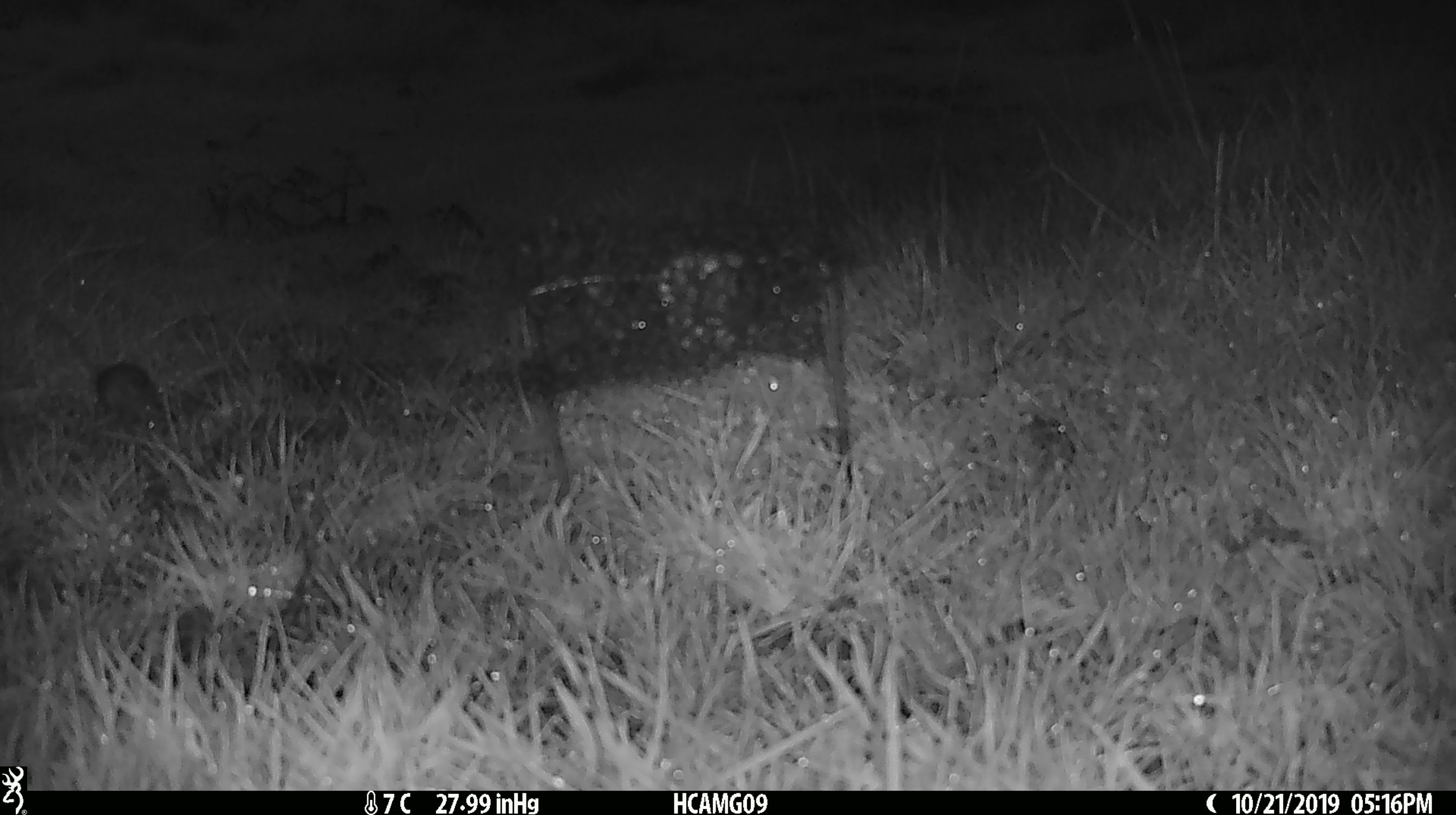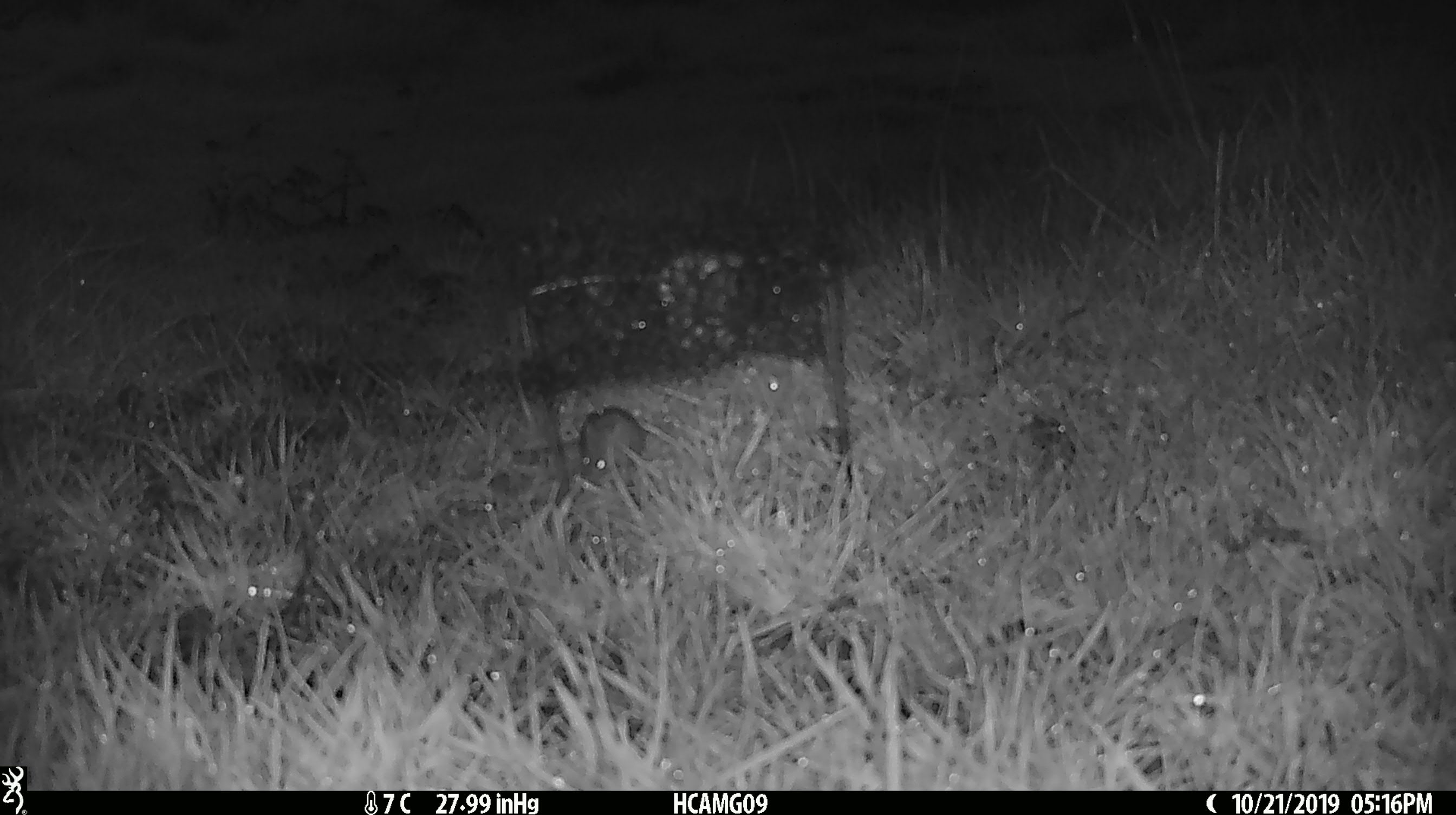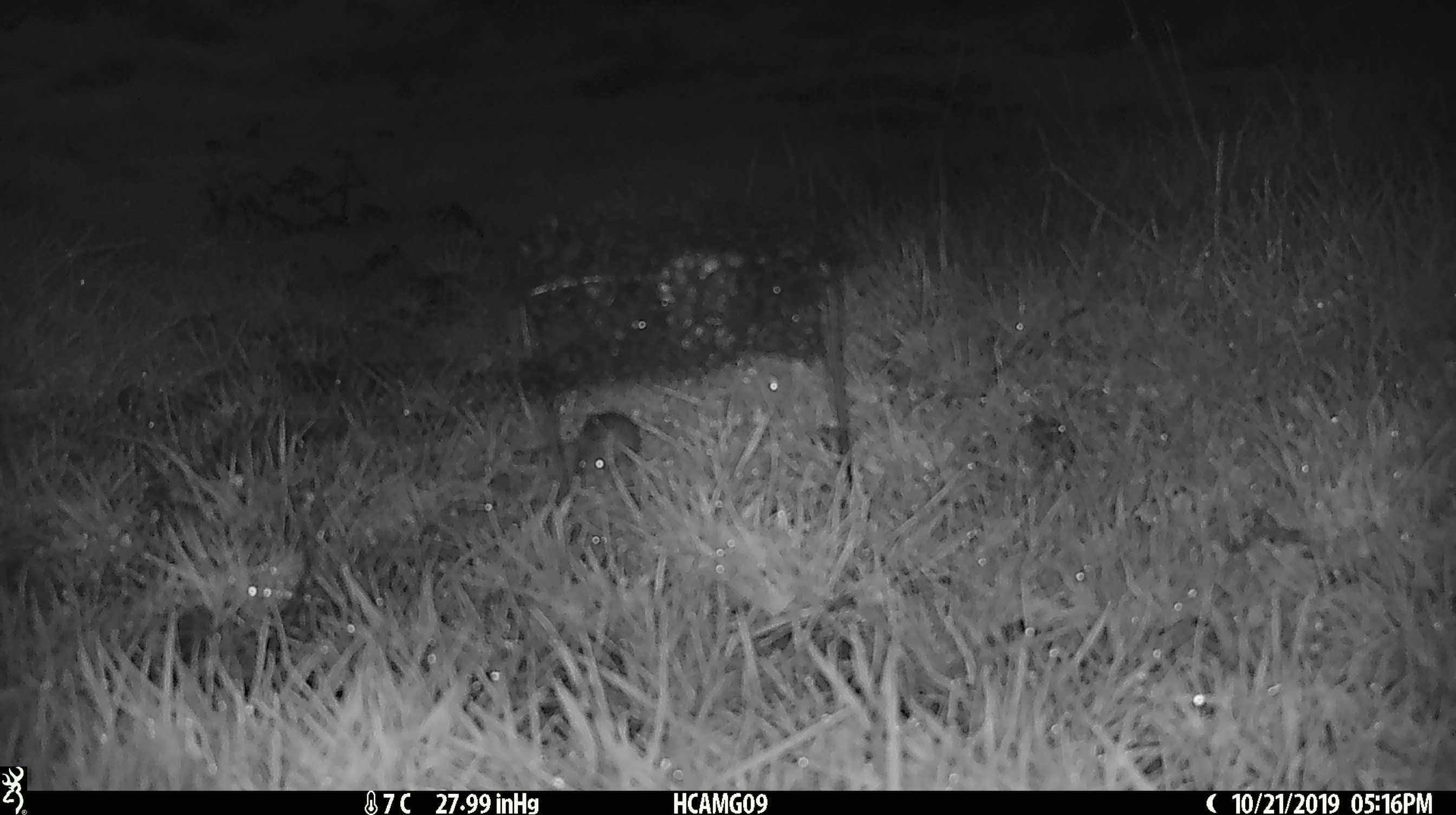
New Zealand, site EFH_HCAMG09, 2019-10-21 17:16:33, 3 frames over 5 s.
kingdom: Animalia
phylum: Chordata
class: Mammalia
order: Rodentia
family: Muridae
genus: Mus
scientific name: Mus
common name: mouse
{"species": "mouse (Mus)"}